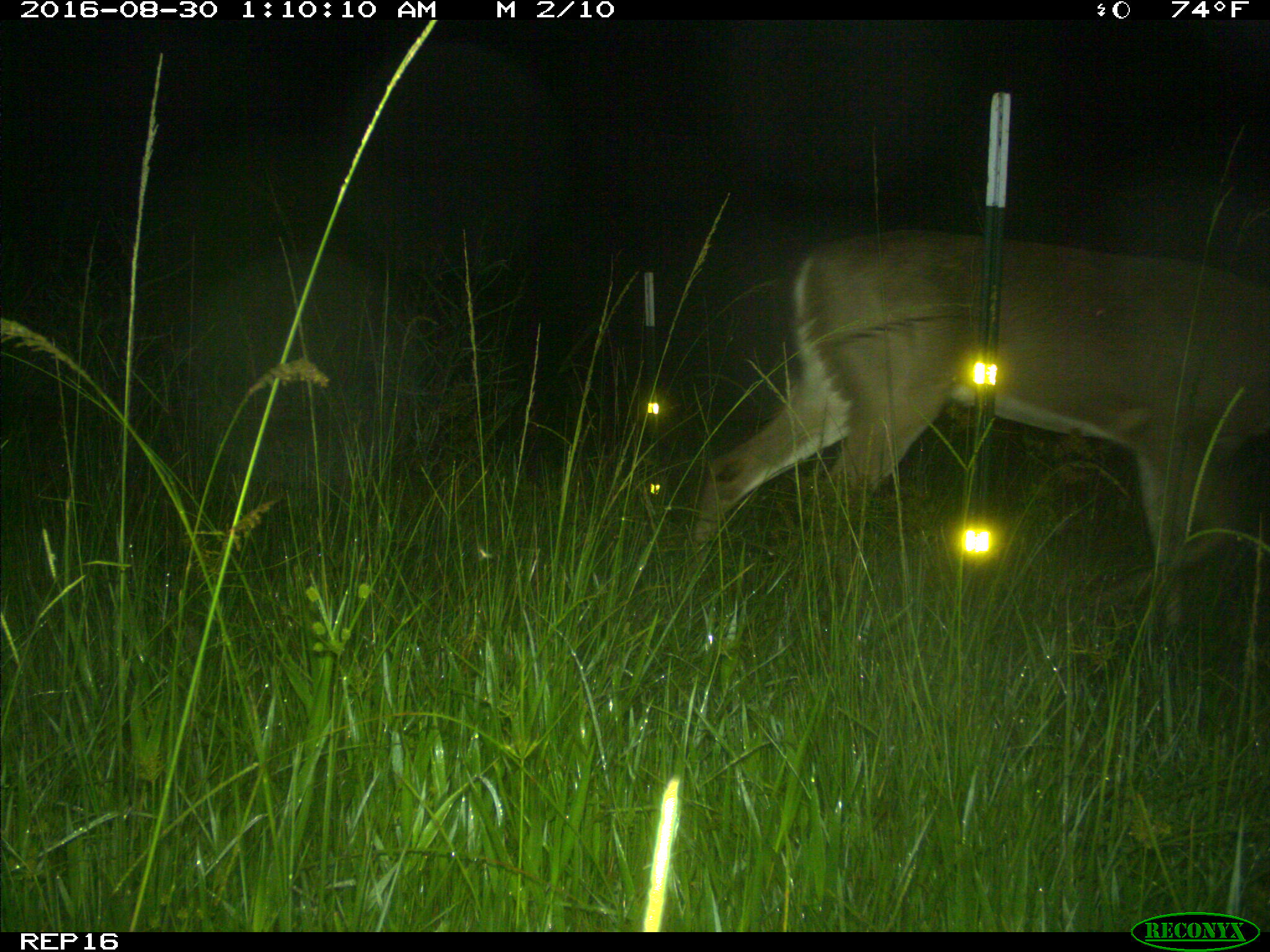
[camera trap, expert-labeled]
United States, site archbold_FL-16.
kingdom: Animalia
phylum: Chordata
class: Mammalia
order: Artiodactyla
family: Cervidae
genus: Odocoileus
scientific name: Odocoileus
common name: deer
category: unidentified deer